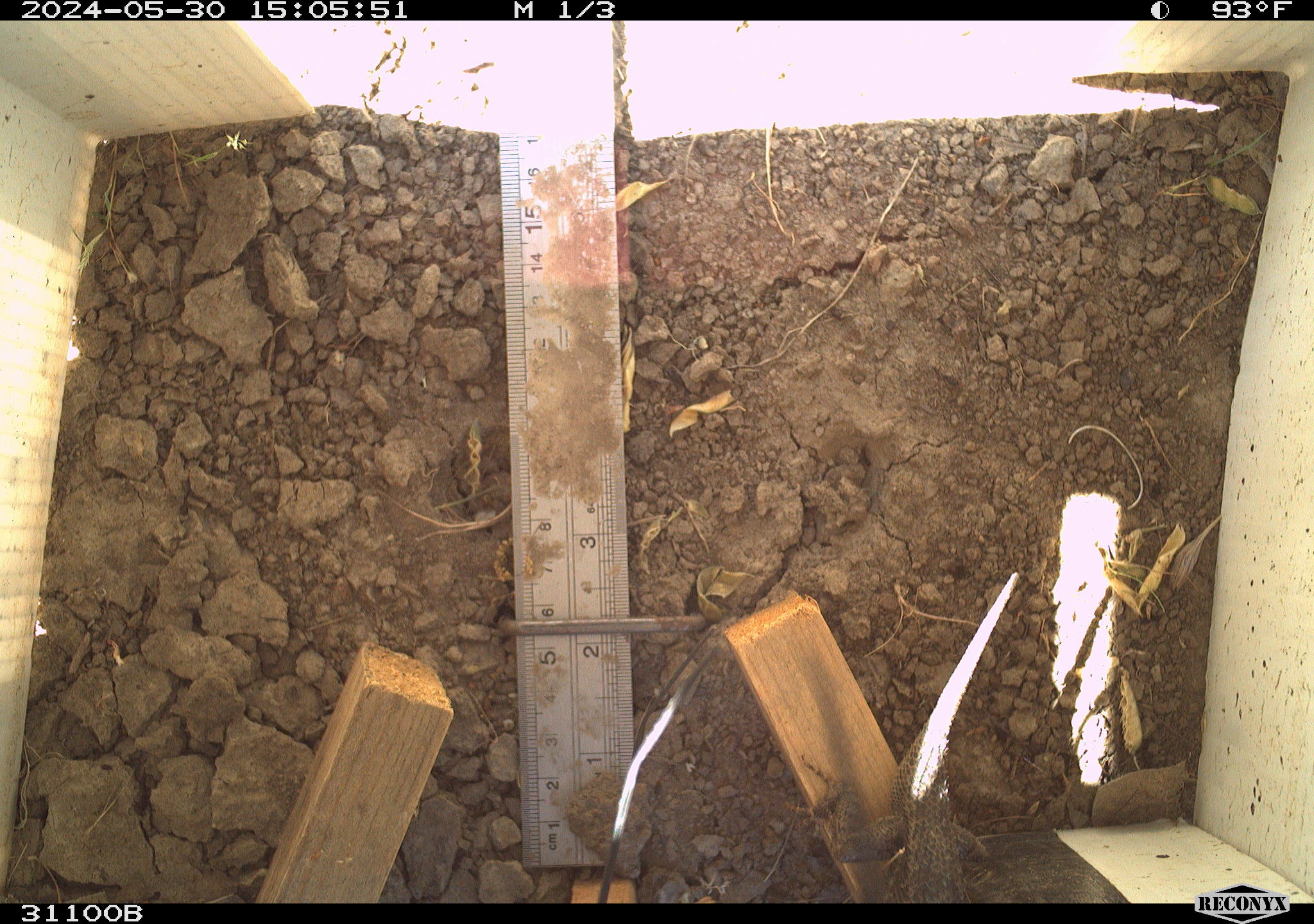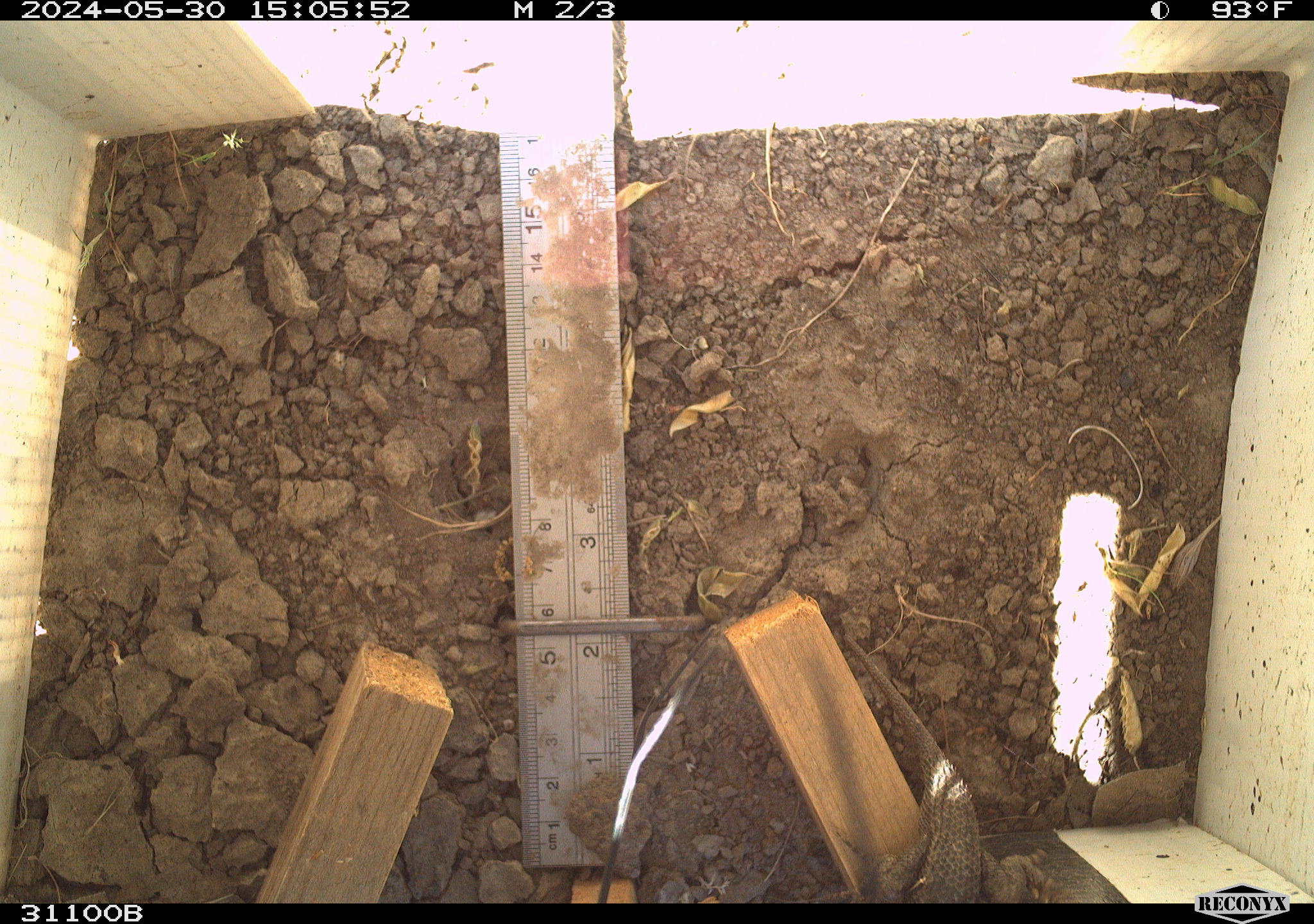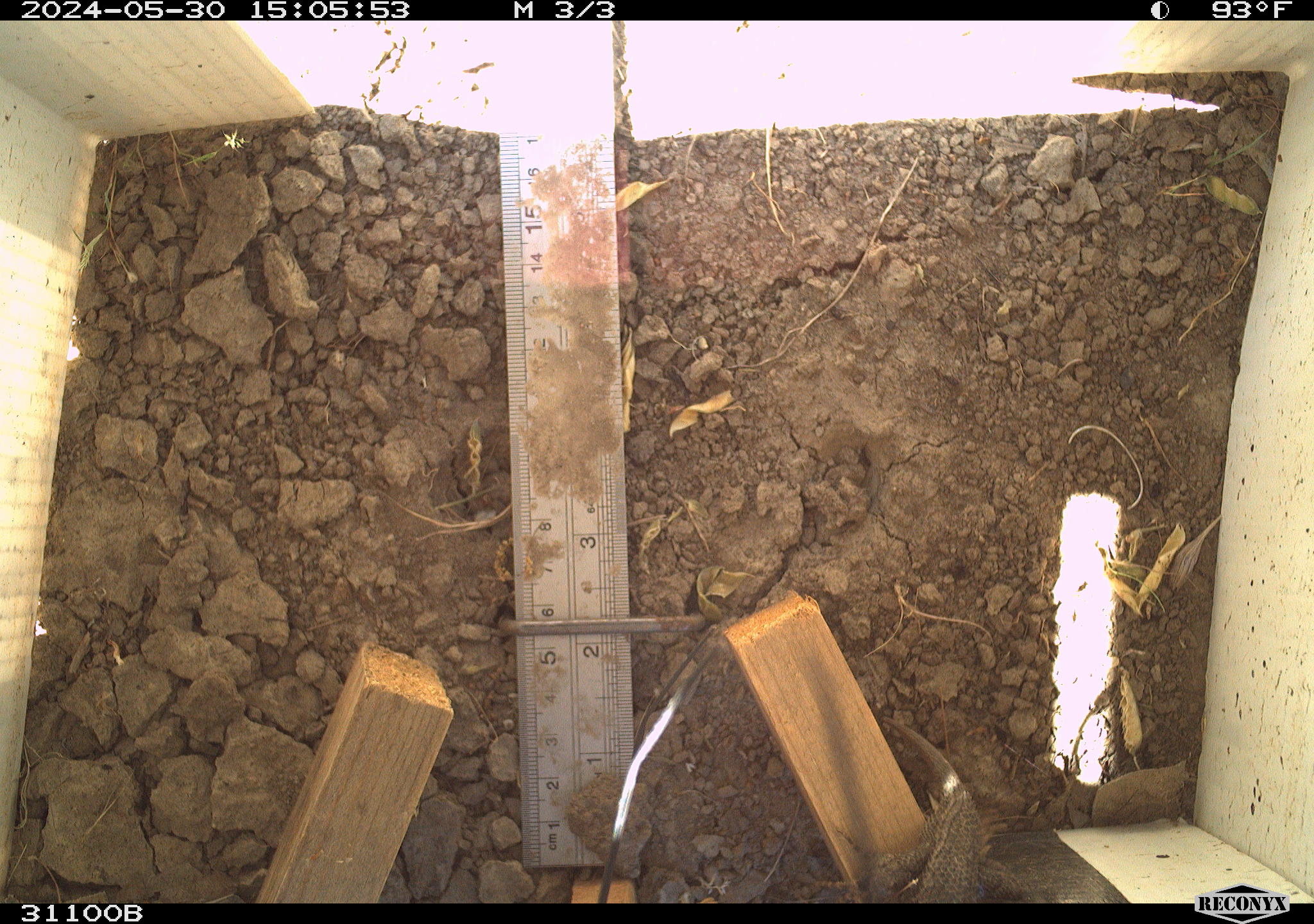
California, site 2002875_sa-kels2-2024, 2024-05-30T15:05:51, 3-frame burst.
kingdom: Animalia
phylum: Chordata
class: Reptilia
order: Squamata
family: Phrynosomatidae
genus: Sceloporus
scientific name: Sceloporus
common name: spiny lizards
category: sceloporus species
Sceloporus species (spiny lizards) (Sceloporus).